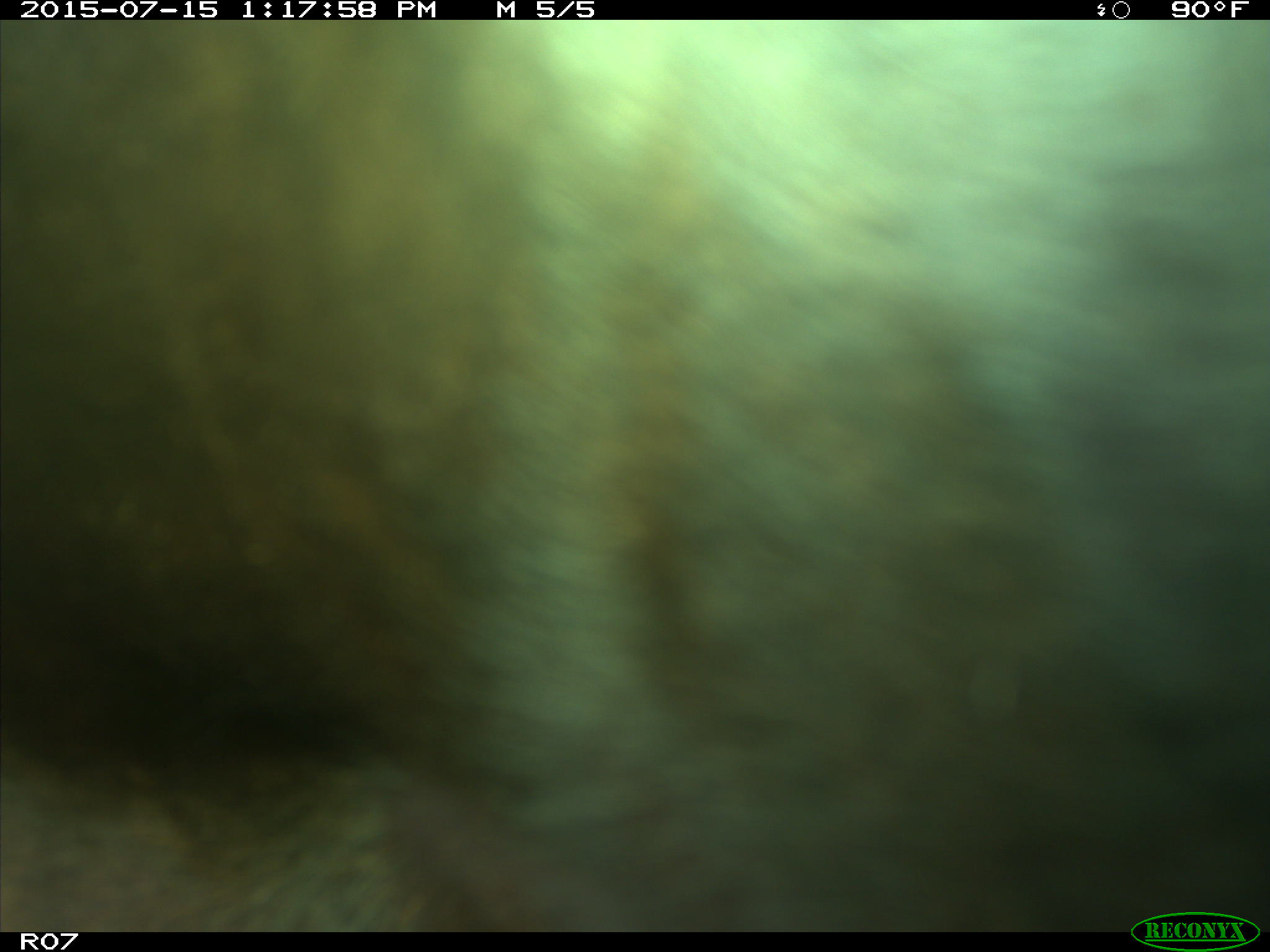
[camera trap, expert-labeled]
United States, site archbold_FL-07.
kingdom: Animalia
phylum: Chordata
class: Mammalia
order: Artiodactyla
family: Bovidae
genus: Bos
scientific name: Bos taurus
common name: domestic cow